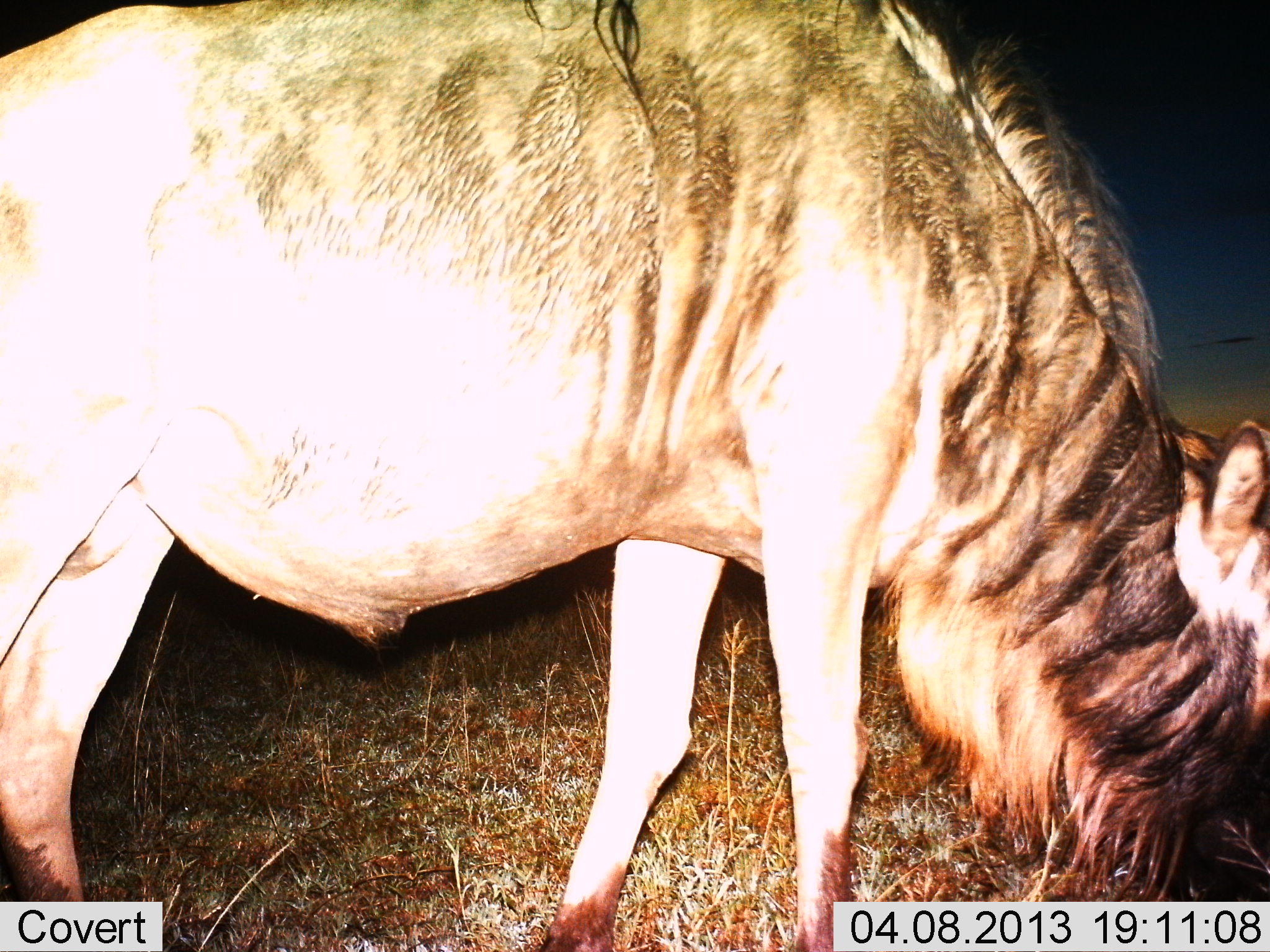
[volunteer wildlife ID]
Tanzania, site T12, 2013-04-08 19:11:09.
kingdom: Animalia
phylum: Chordata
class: Mammalia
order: Artiodactyla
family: Bovidae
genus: Connochaetes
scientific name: Connochaetes taurinus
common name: blue wildebeest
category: wildebeest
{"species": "wildebeest (blue wildebeest) (Connochaetes taurinus)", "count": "1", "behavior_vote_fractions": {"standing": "28%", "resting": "0%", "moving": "0%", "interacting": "0%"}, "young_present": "0%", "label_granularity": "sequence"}